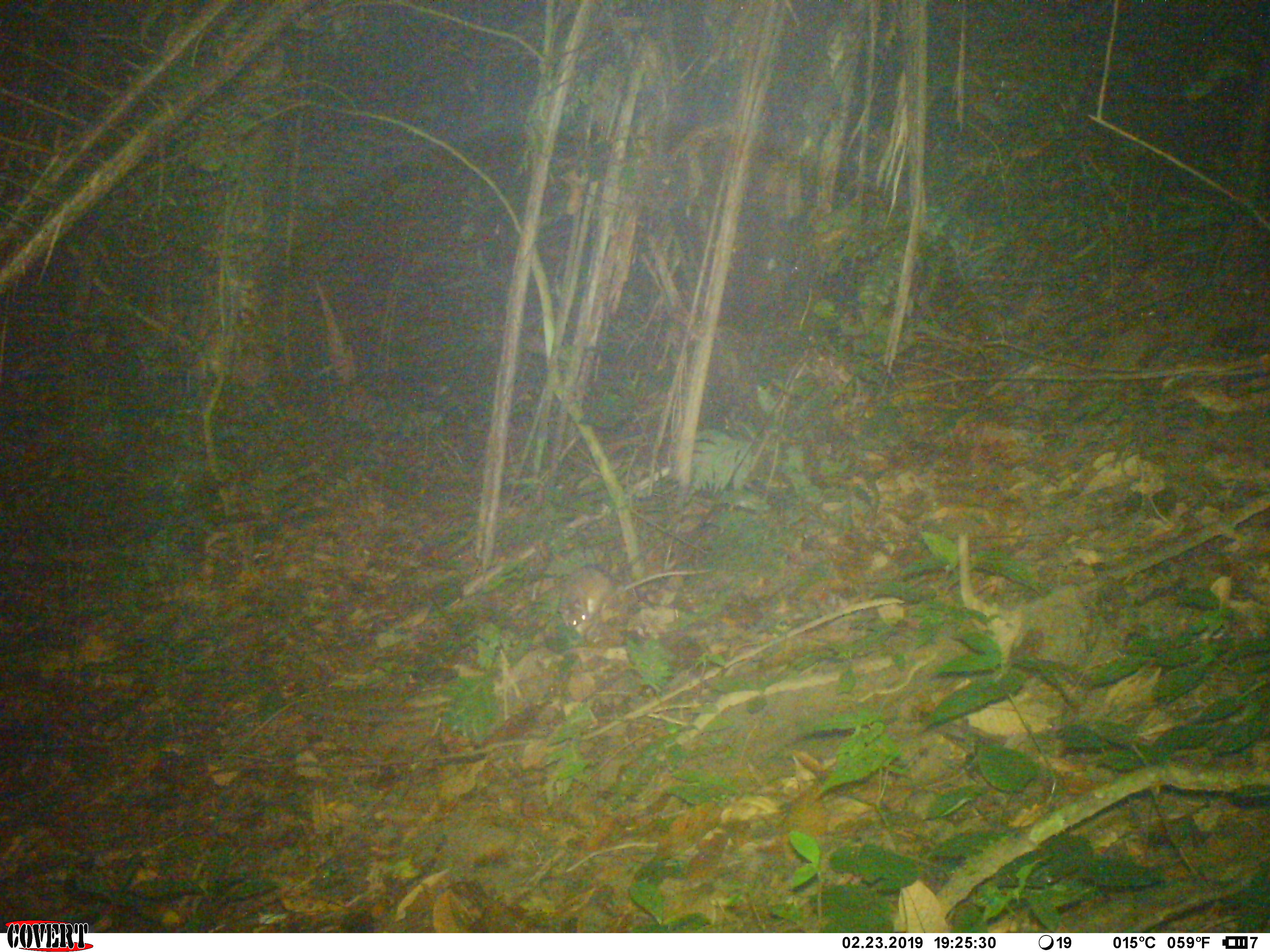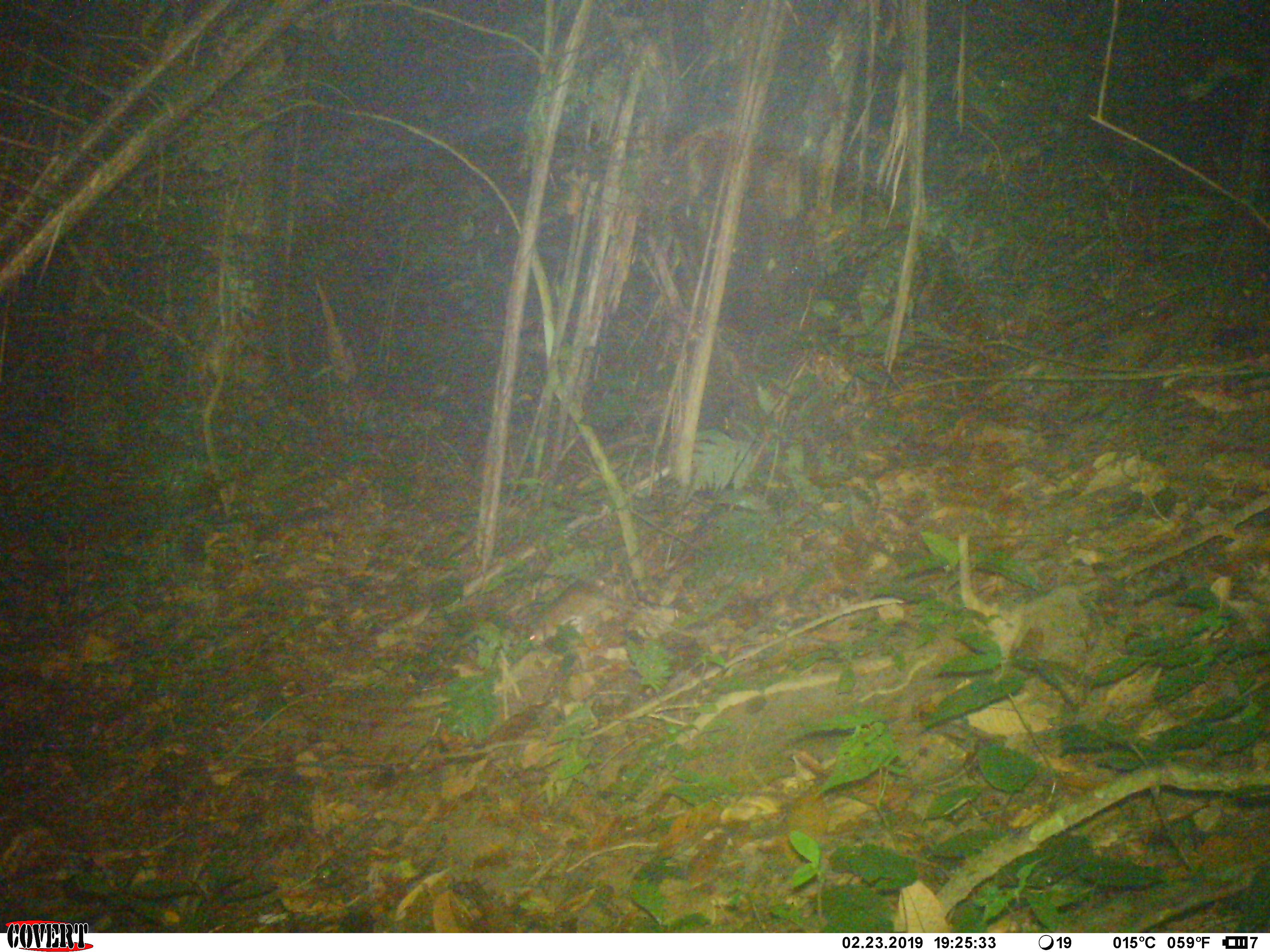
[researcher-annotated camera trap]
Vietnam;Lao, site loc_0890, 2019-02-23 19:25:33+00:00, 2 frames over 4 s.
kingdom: Animalia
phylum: Chordata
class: Mammalia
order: Rodentia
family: Muridae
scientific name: Muridae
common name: old-world mice and rats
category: unidentified murid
Unidentified murid (old-world mice and rats) (Muridae). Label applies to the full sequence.